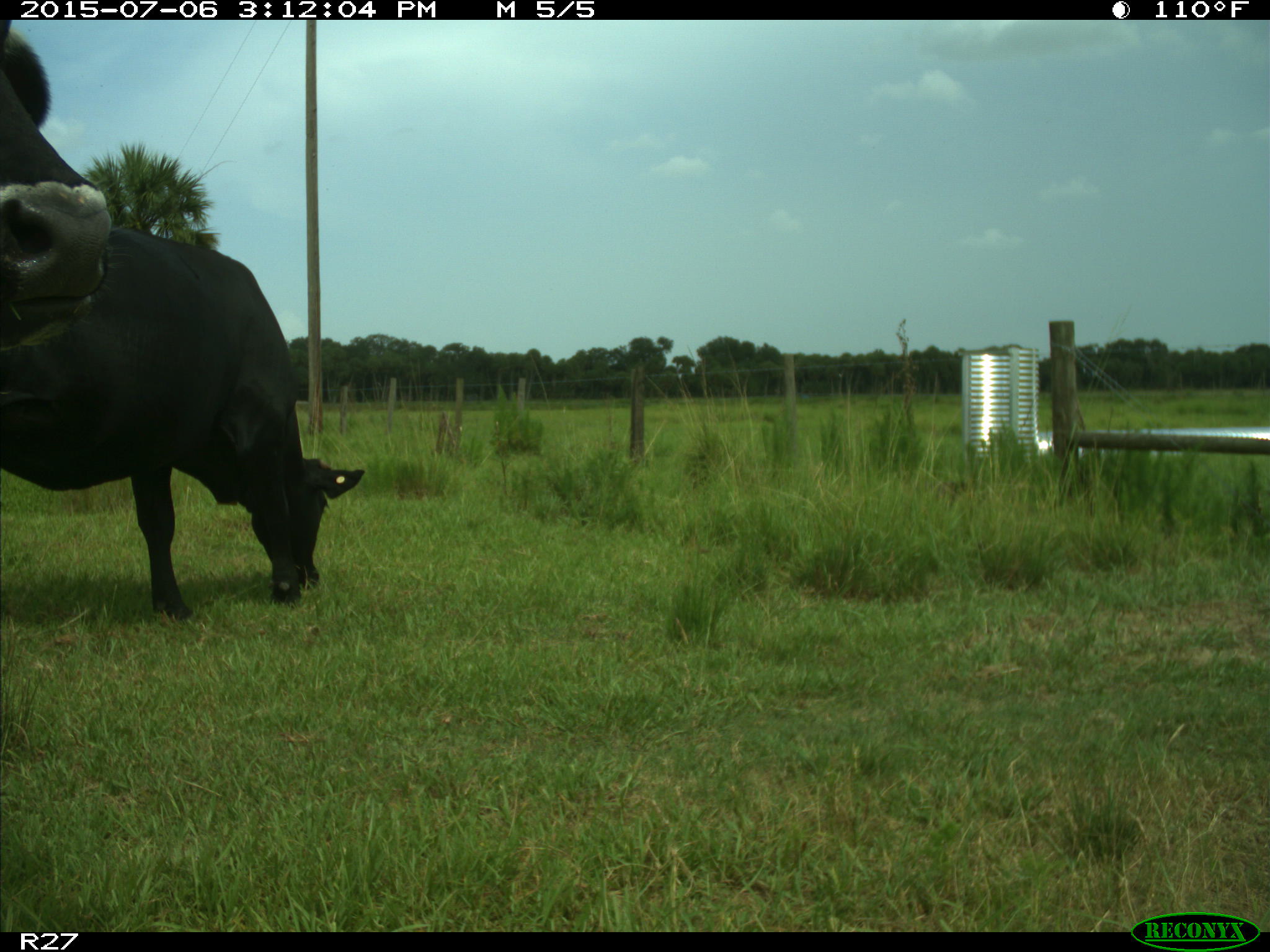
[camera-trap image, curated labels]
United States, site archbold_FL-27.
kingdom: Animalia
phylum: Chordata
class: Mammalia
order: Artiodactyla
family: Bovidae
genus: Bos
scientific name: Bos taurus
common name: domestic cow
Bos taurus (domestic cow).